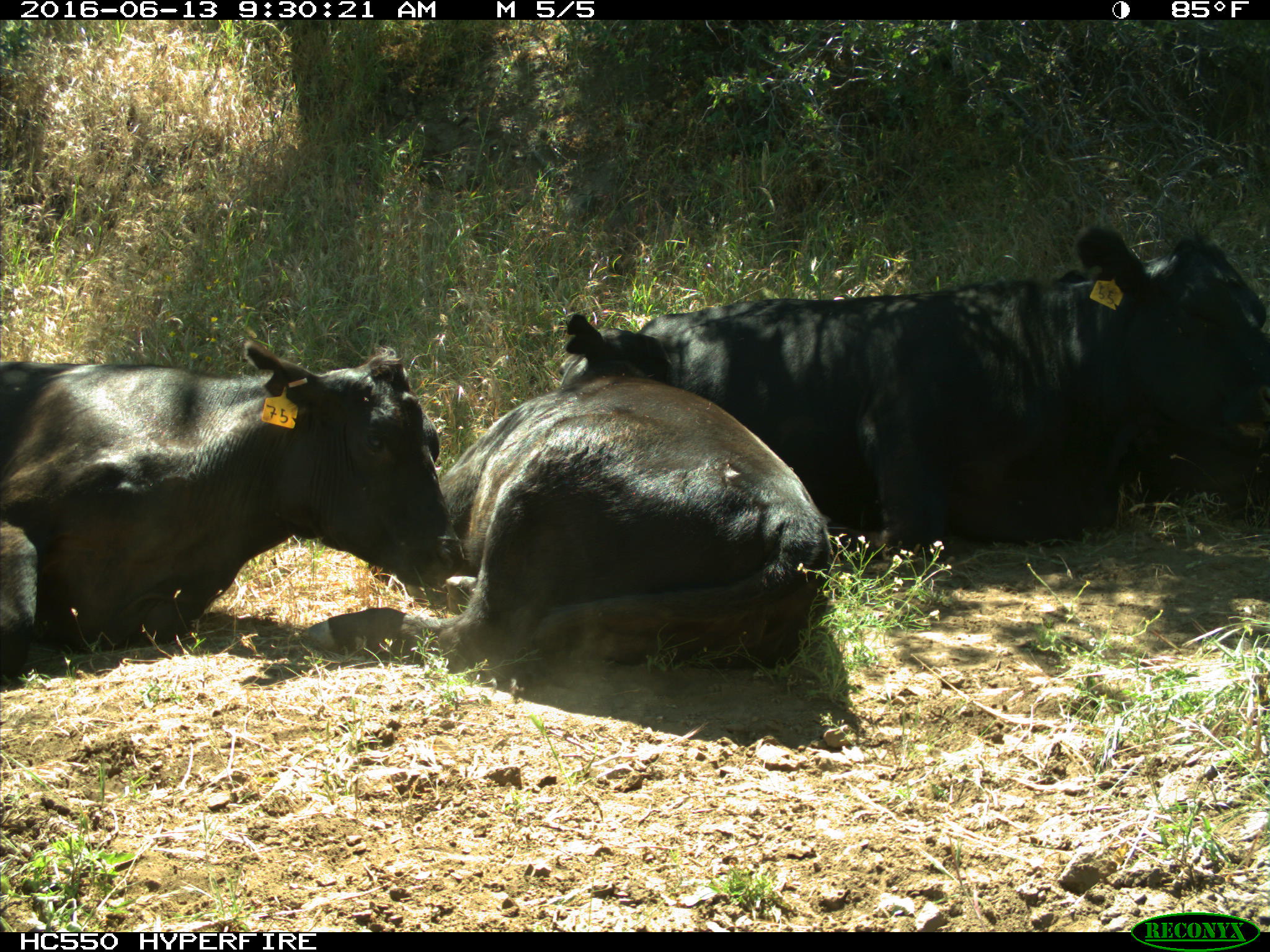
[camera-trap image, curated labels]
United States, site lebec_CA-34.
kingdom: Animalia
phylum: Chordata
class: Mammalia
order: Artiodactyla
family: Bovidae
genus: Bos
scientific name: Bos taurus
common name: domestic cow